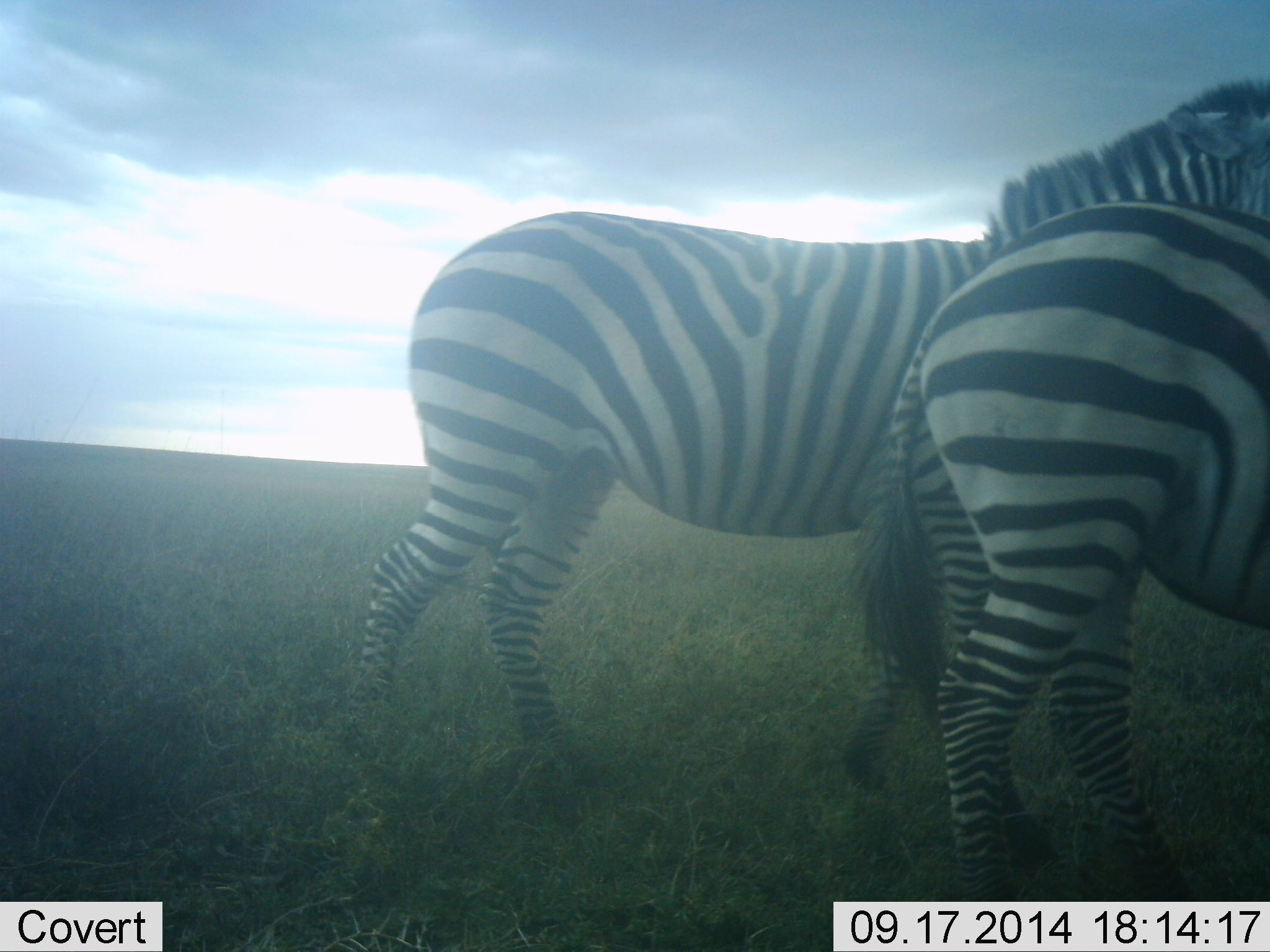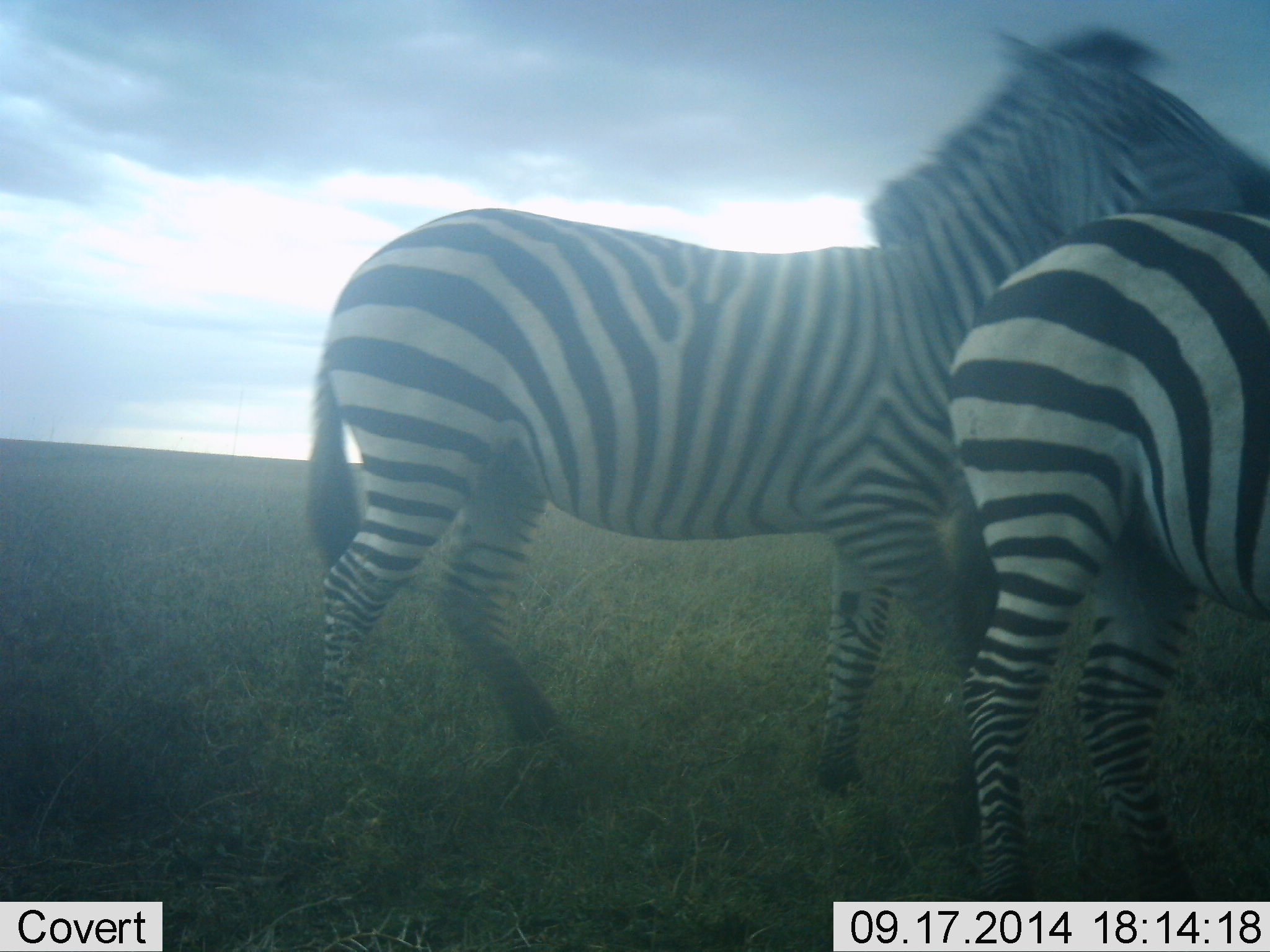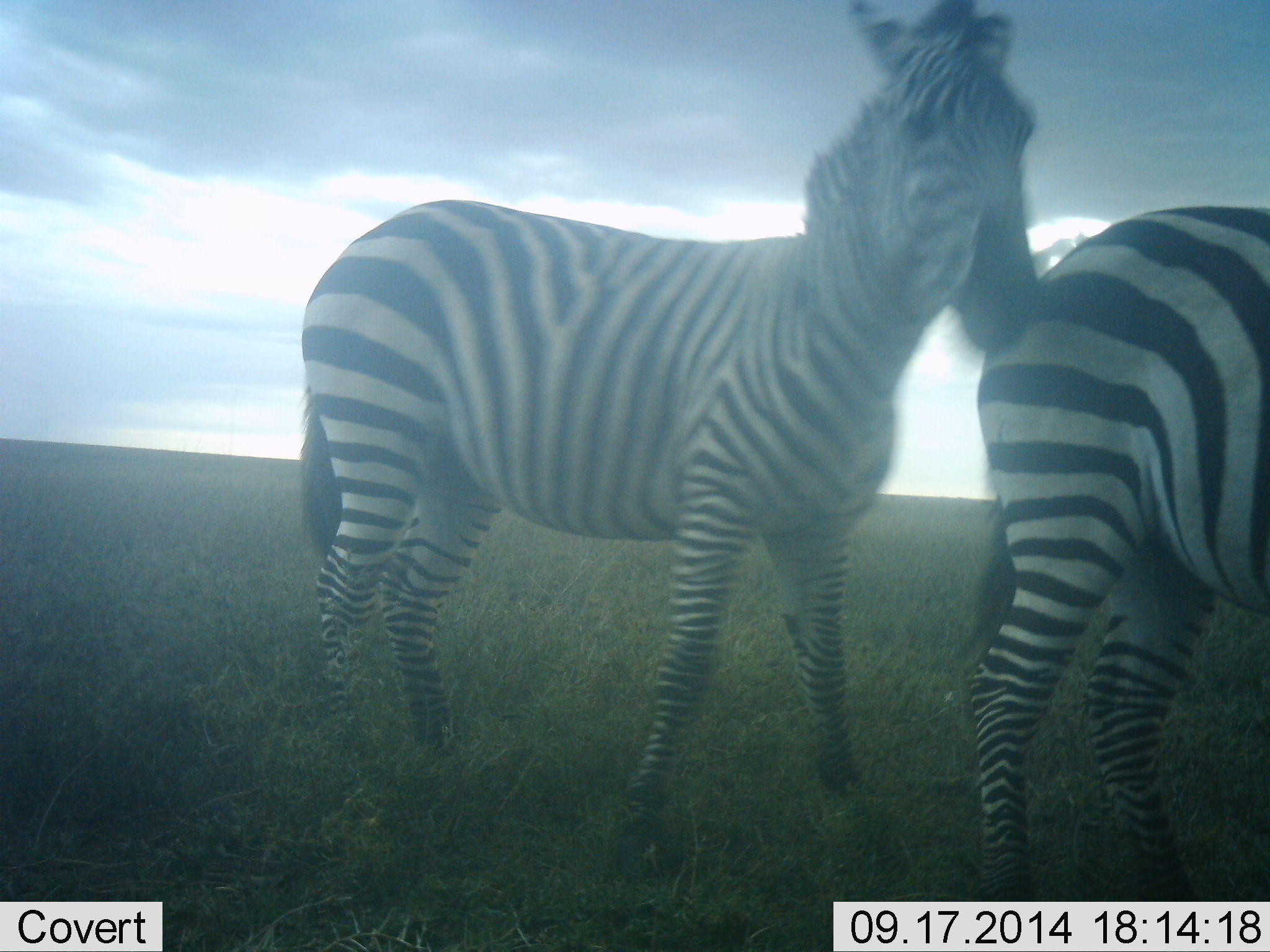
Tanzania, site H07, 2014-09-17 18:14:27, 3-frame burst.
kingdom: Animalia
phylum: Chordata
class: Mammalia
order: Perissodactyla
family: Equidae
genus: Equus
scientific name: Equus quagga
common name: plains zebra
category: zebra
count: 2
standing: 50%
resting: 0%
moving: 60%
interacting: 30%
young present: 0%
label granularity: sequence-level